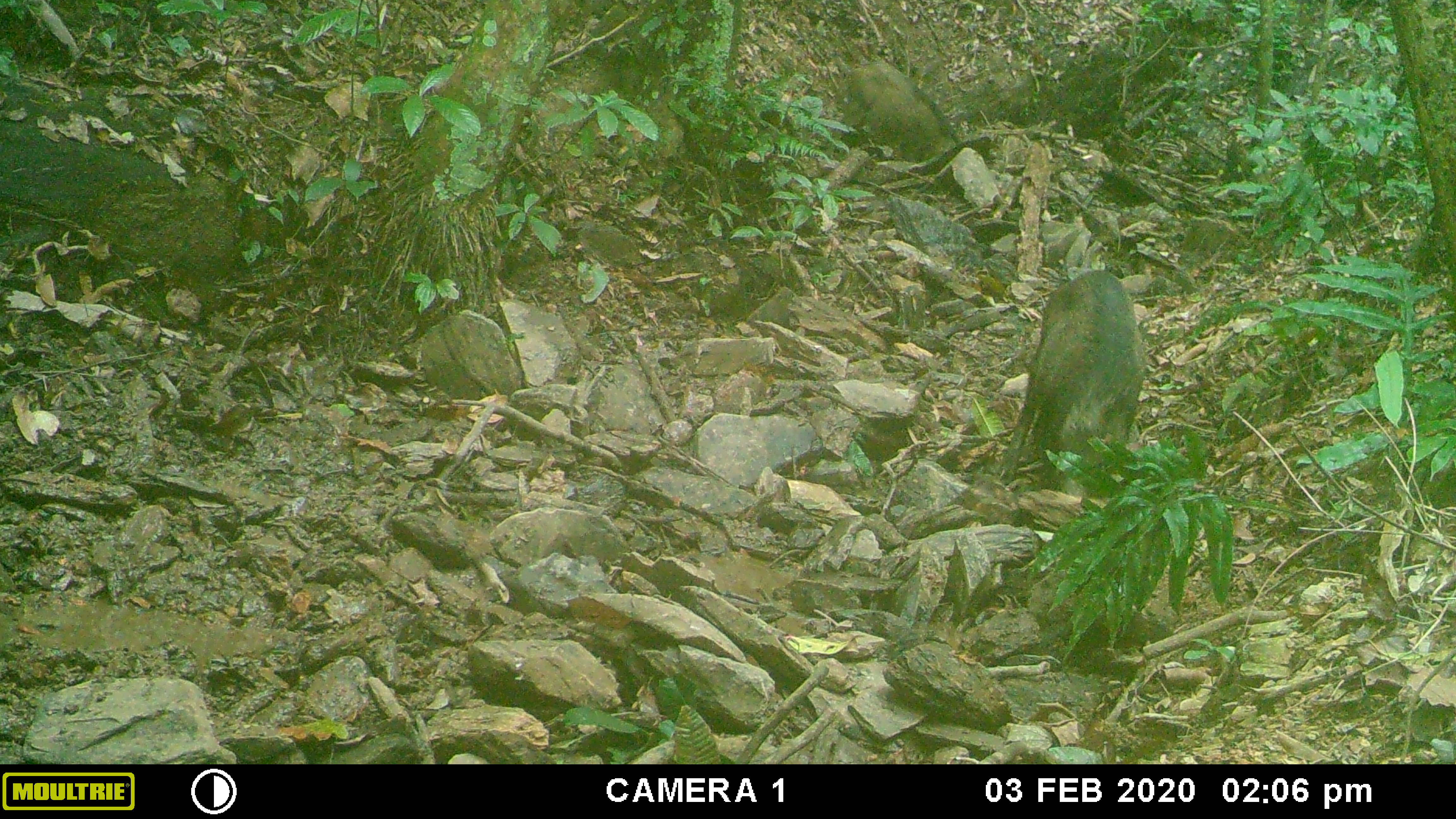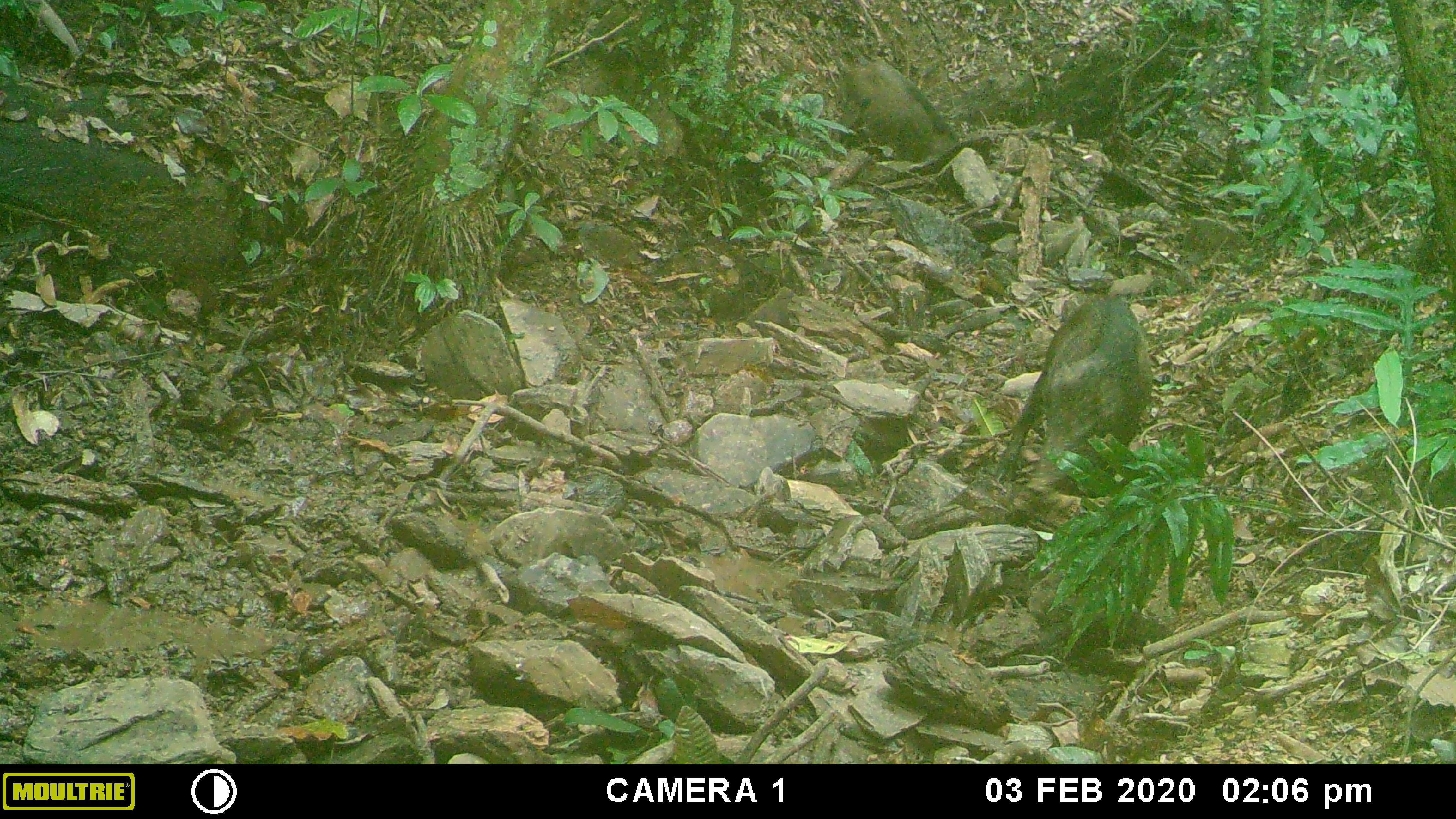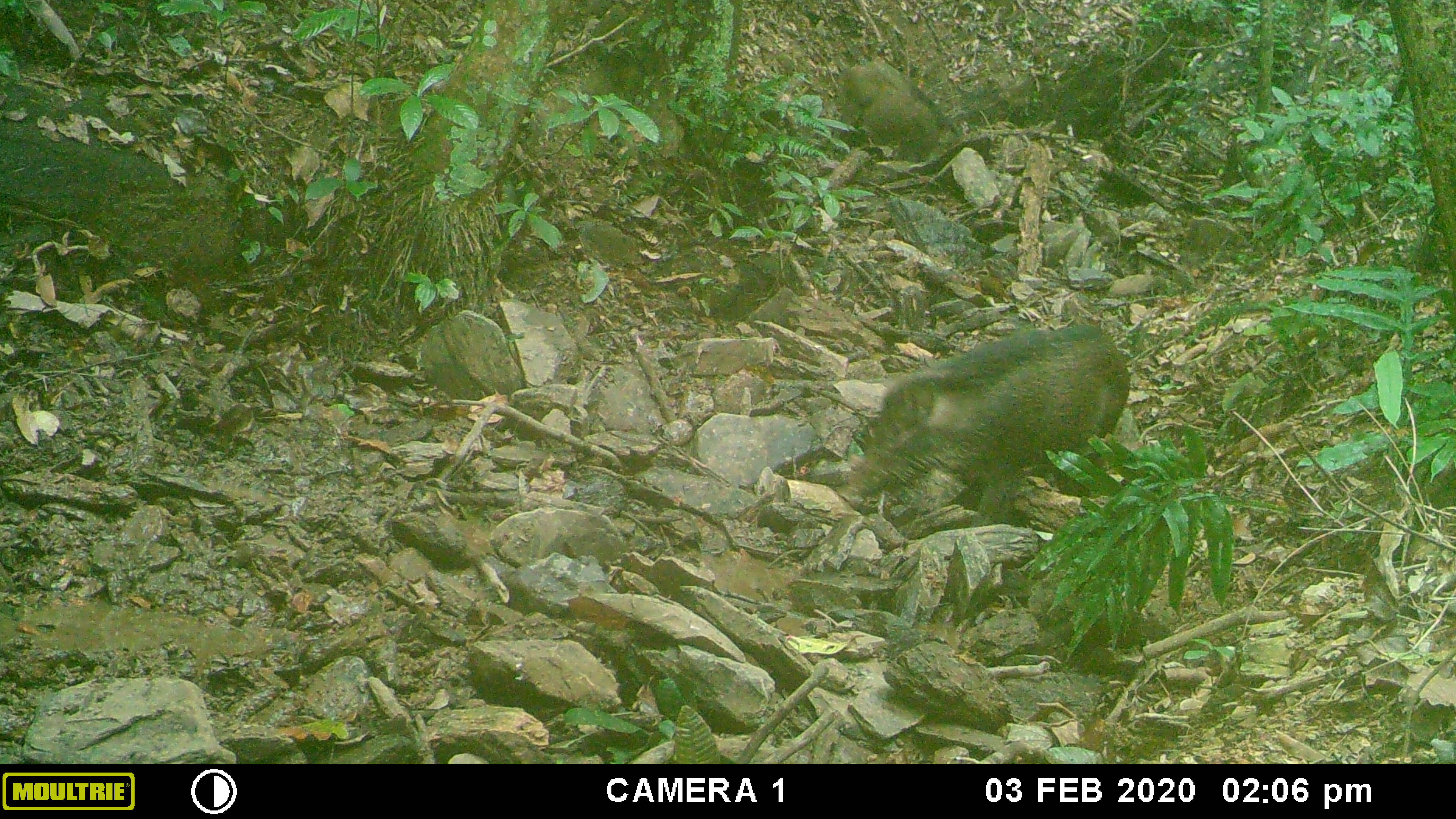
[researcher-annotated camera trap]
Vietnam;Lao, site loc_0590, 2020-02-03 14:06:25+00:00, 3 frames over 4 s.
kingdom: Animalia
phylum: Chordata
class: Mammalia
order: Artiodactyla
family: Suidae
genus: Sus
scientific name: Sus scrofa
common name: eurasian wild pig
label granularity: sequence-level